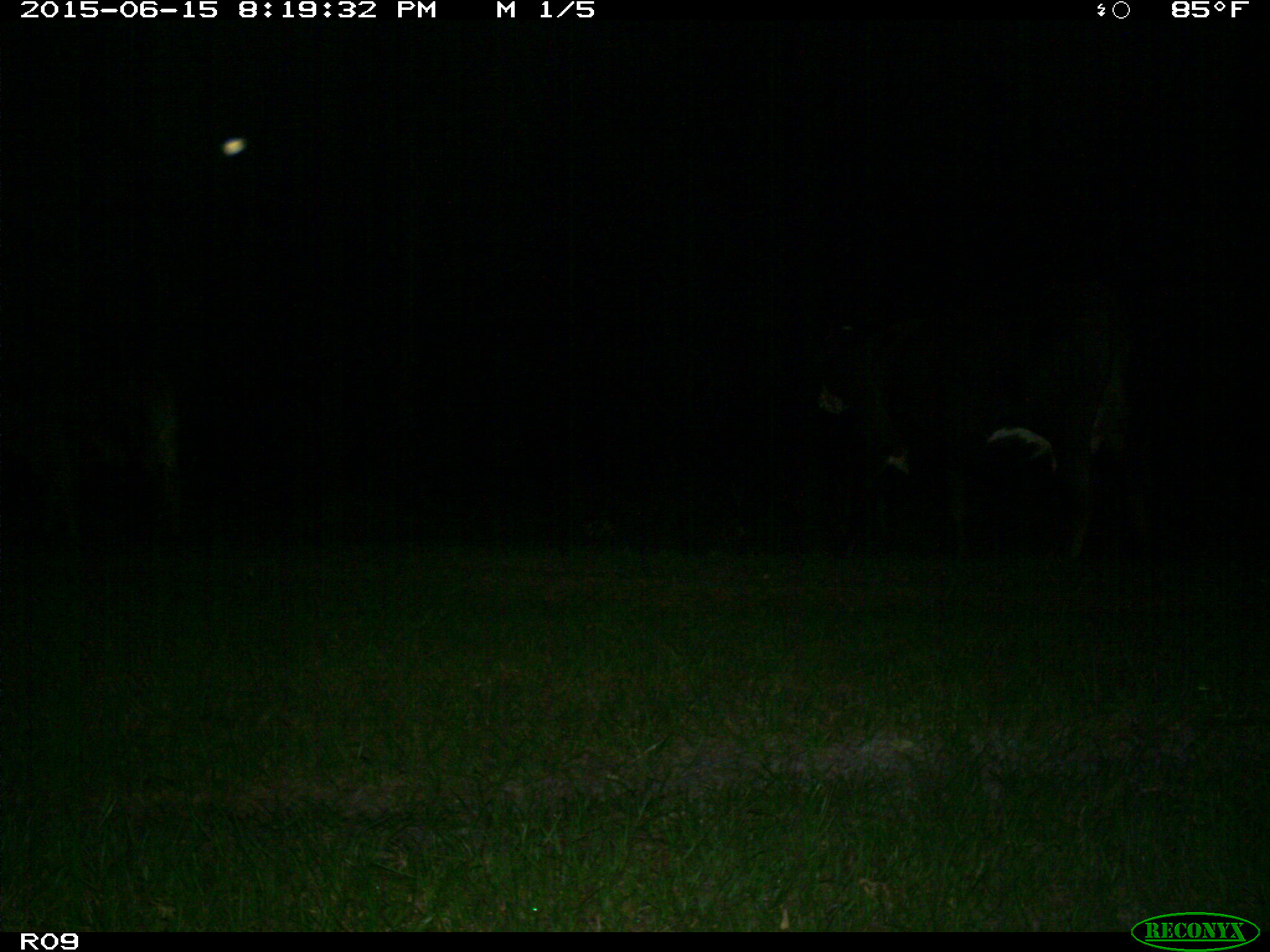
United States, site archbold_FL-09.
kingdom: Animalia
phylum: Chordata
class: Mammalia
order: Artiodactyla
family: Bovidae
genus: Bos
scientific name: Bos taurus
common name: domestic cow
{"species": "Bos taurus (domestic cow)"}